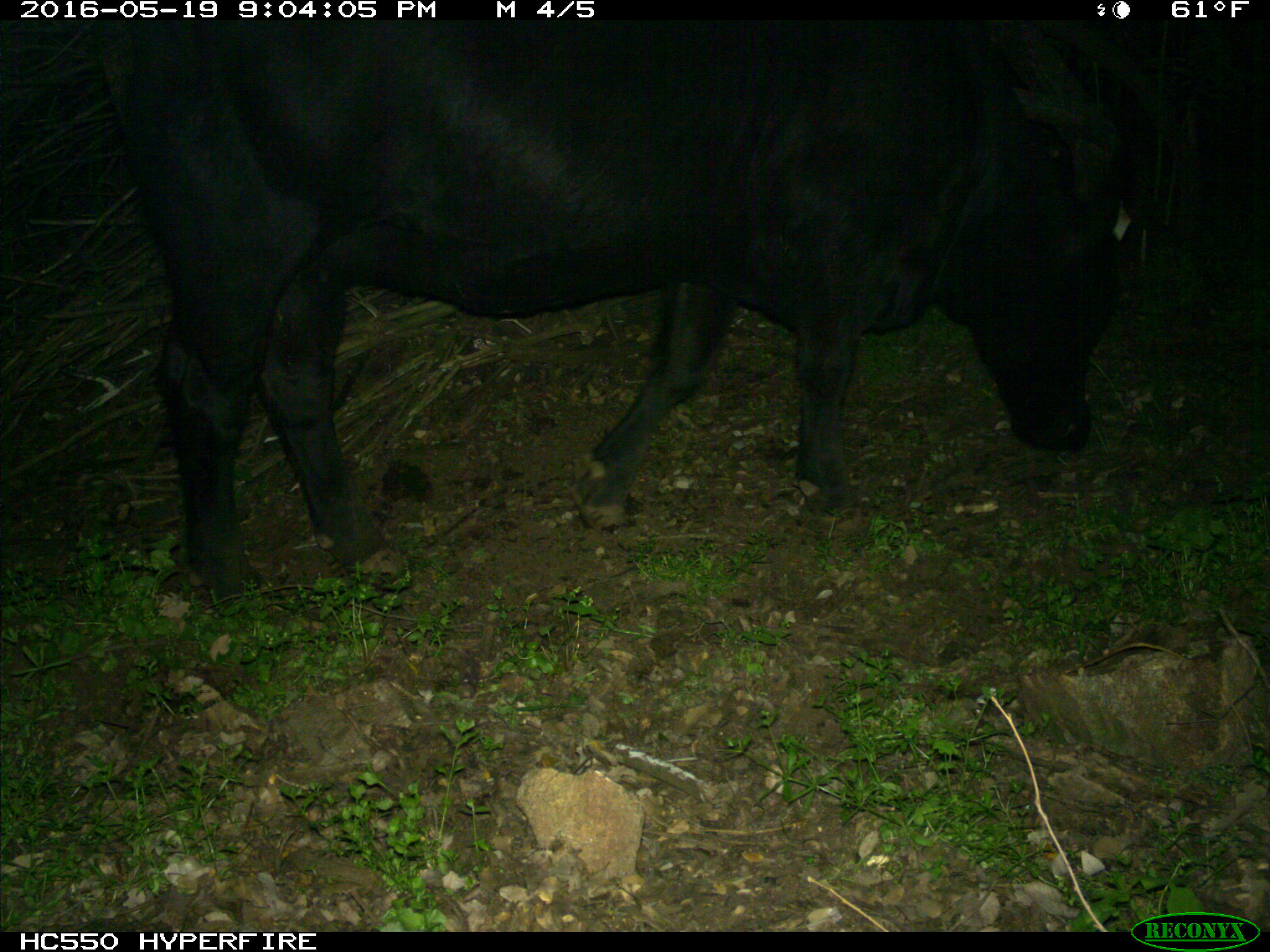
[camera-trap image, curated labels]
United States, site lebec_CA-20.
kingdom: Animalia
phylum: Chordata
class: Mammalia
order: Artiodactyla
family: Bovidae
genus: Bos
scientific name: Bos taurus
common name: domestic cow